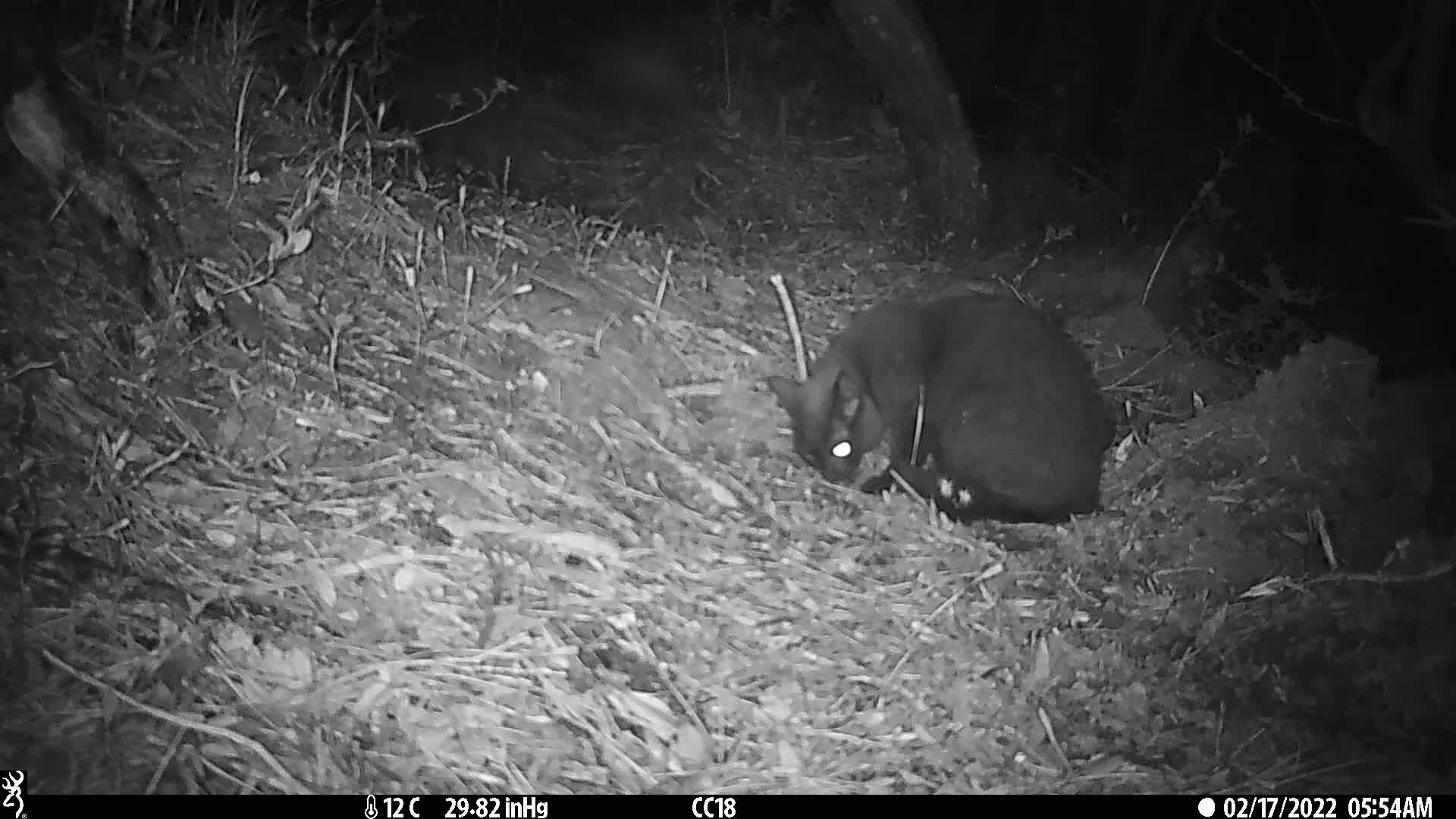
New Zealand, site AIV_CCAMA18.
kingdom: Animalia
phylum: Chordata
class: Mammalia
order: Carnivora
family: Felidae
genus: Felis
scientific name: Felis catus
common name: domestic cat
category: cat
Cat (domestic cat) (Felis catus).